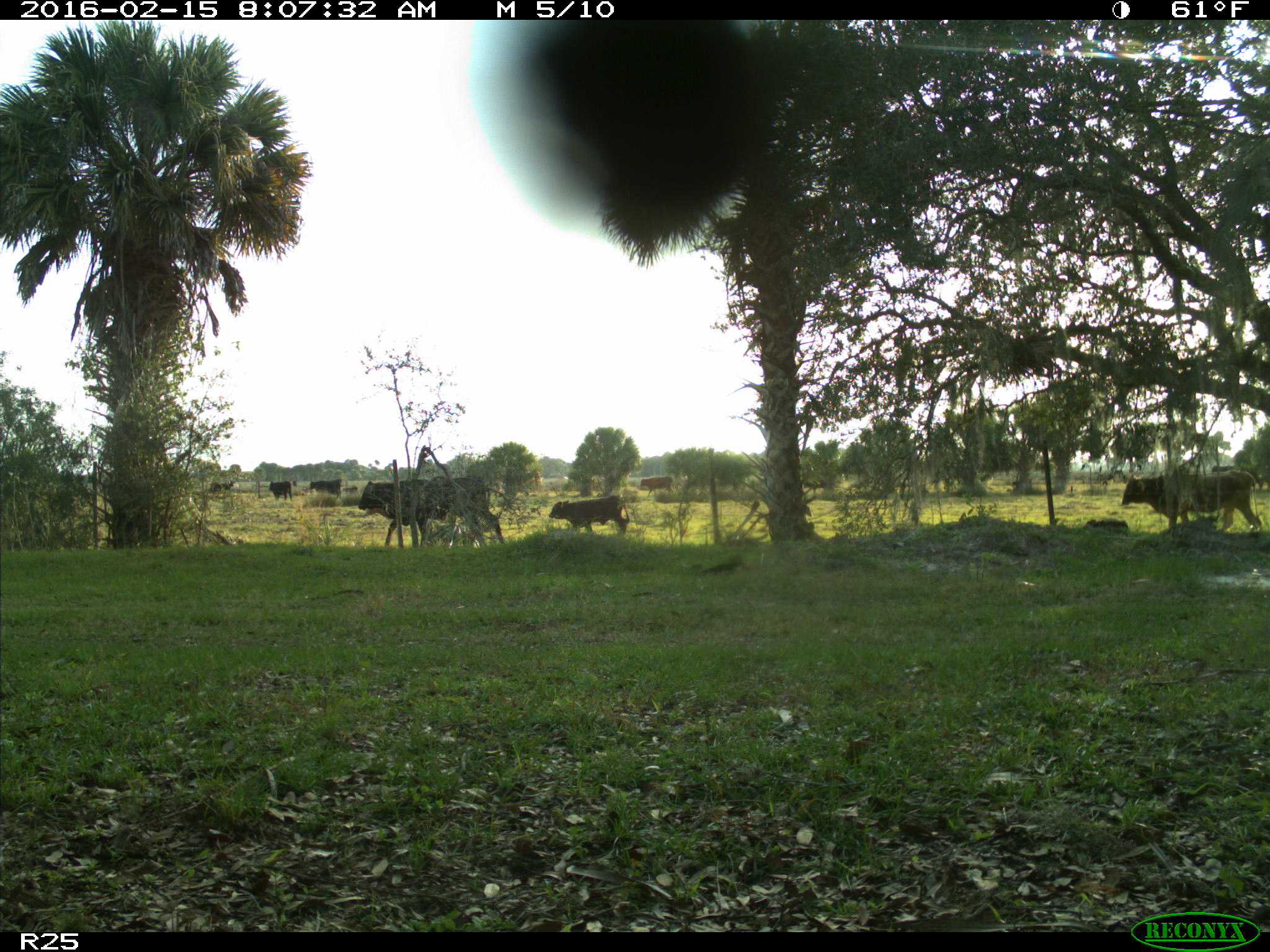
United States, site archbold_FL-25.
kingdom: Animalia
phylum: Chordata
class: Mammalia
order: Artiodactyla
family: Bovidae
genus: Bos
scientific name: Bos taurus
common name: domestic cow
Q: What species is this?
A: Bos taurus (domestic cow).